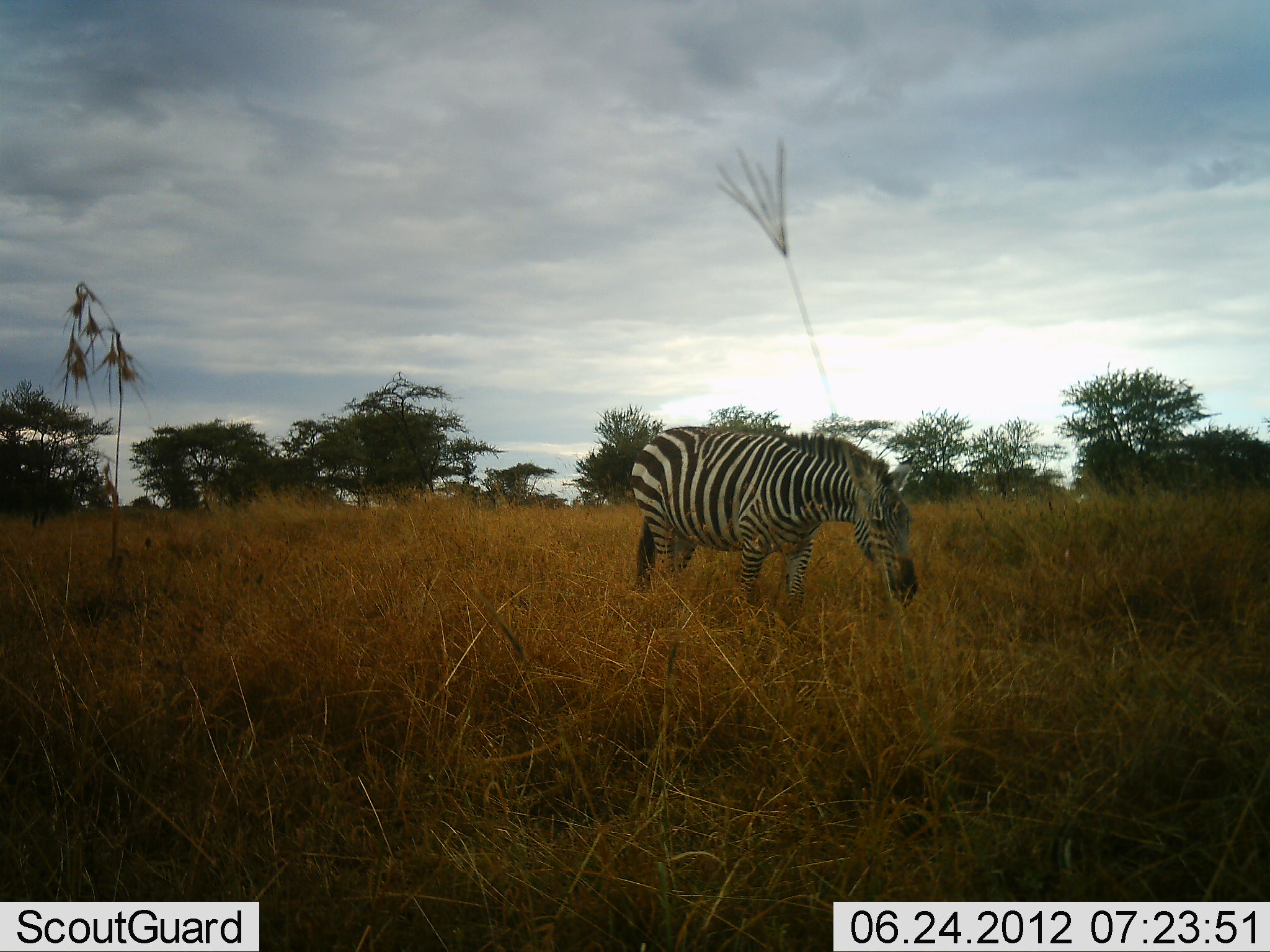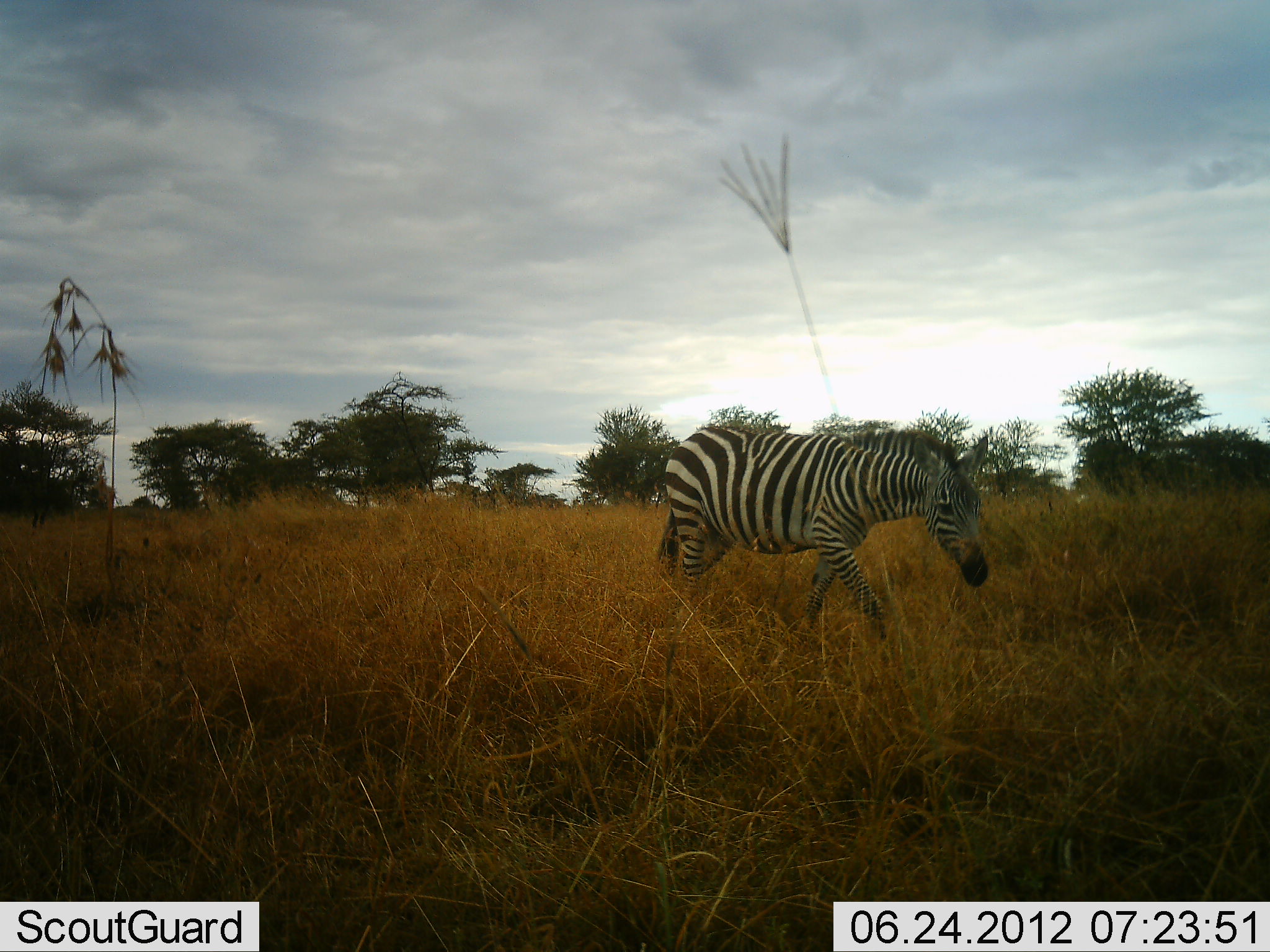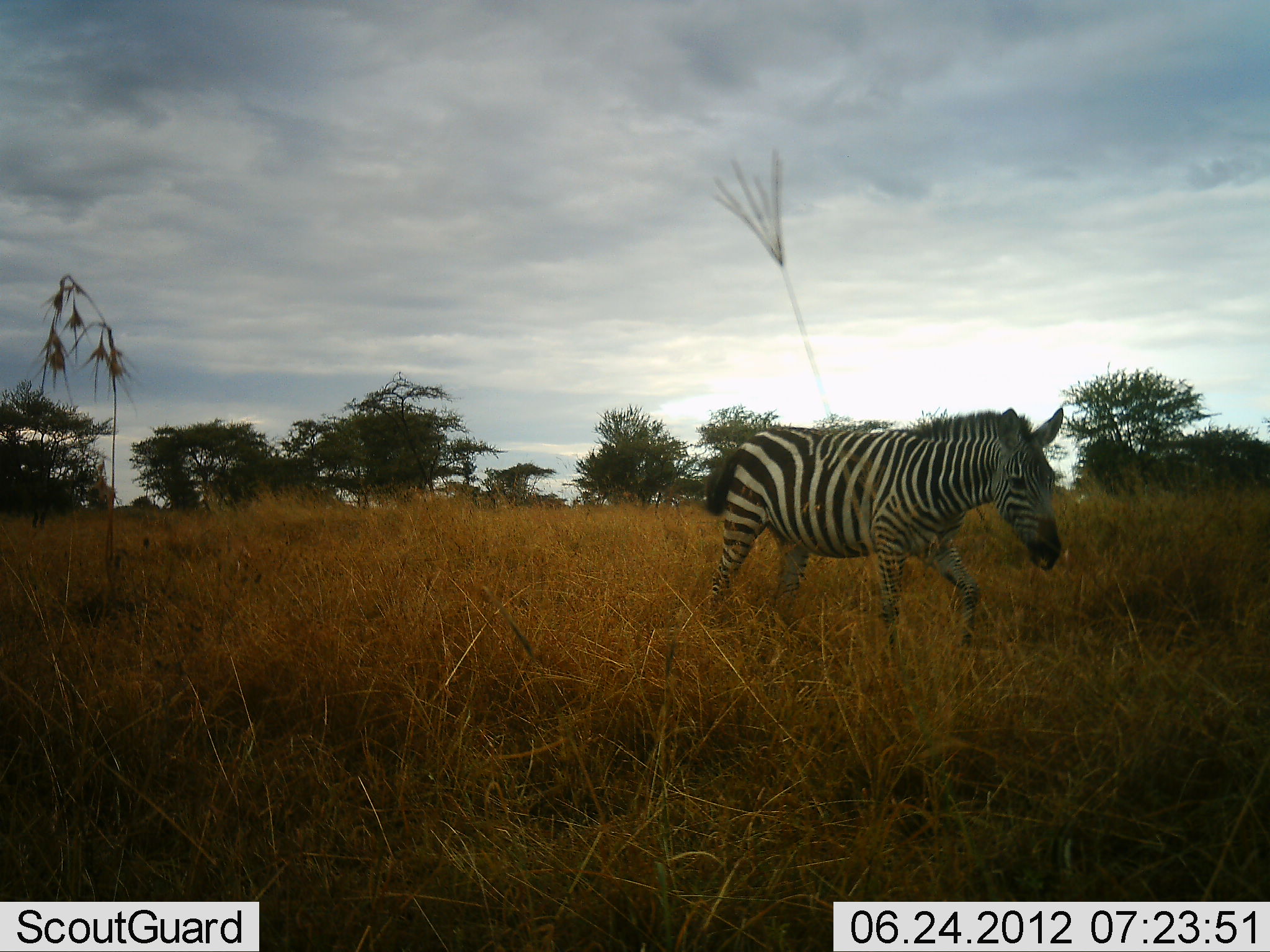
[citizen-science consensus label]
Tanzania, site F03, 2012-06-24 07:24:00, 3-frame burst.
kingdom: Animalia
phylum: Chordata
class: Mammalia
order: Perissodactyla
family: Equidae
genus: Equus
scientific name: Equus quagga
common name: plains zebra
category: zebra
Zebra (plains zebra) (Equus quagga), count 1. Behavior (volunteer vote fractions): standing 0%, resting 0%, moving 100%, interacting 0%. Young present (vote fraction): 0%. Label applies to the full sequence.